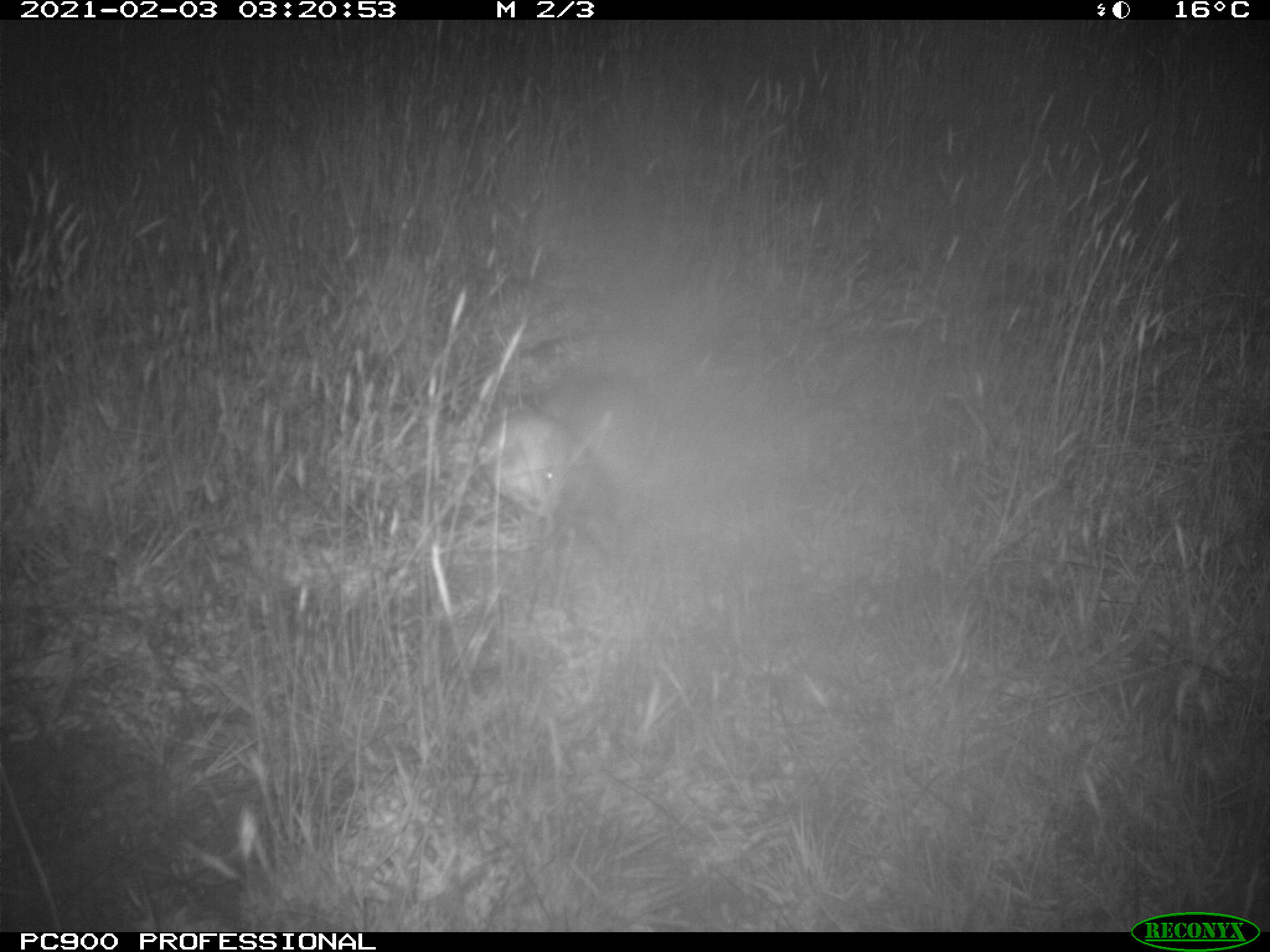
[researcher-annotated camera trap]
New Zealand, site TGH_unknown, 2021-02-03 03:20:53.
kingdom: Animalia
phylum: Chordata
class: Mammalia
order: Carnivora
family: Mustelidae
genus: Mustela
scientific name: Mustela furo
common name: ferret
Ferret (Mustela furo).